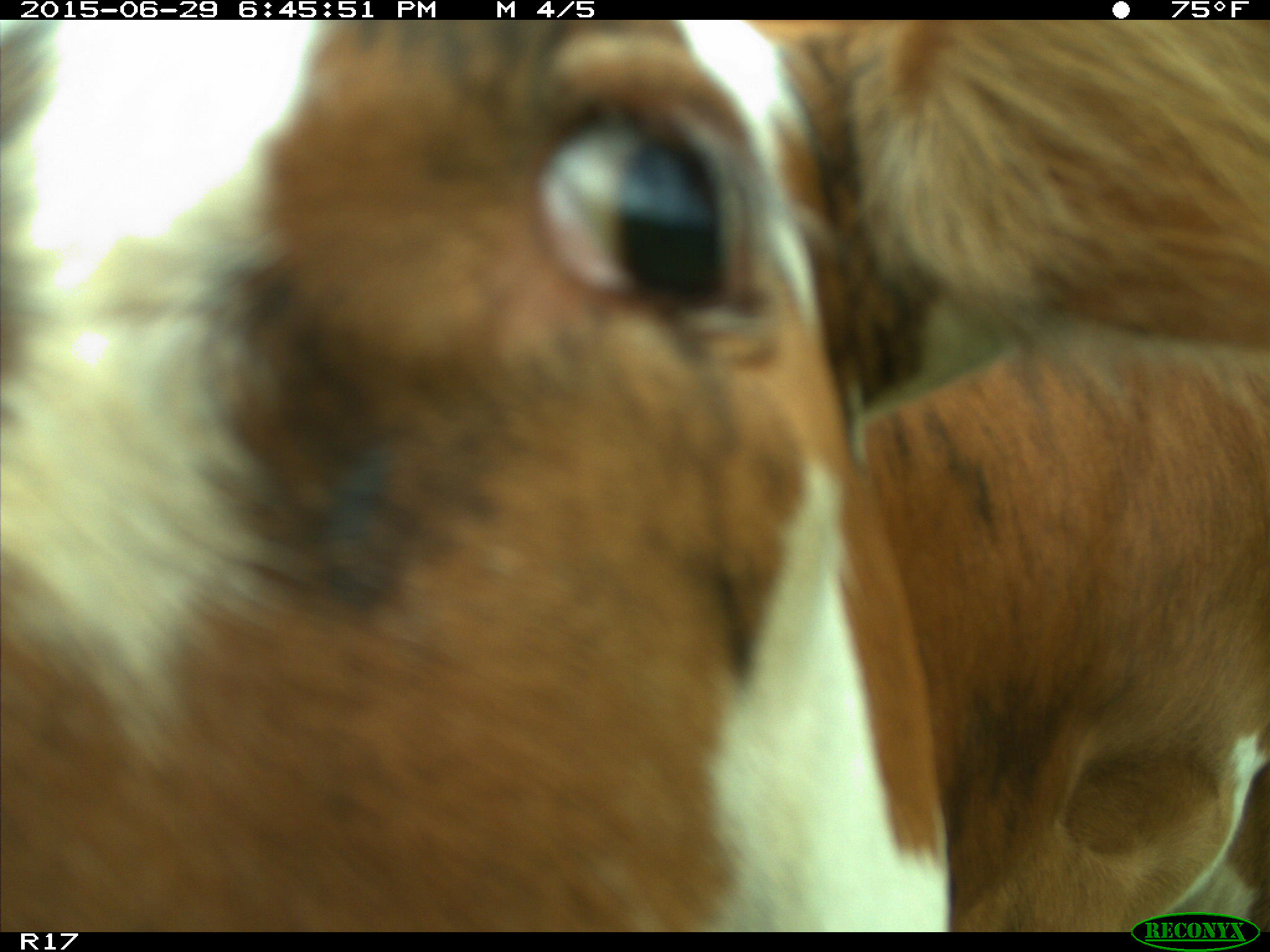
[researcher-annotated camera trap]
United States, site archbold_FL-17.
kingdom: Animalia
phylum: Chordata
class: Mammalia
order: Artiodactyla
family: Bovidae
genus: Bos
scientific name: Bos taurus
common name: domestic cow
Bos taurus (domestic cow).